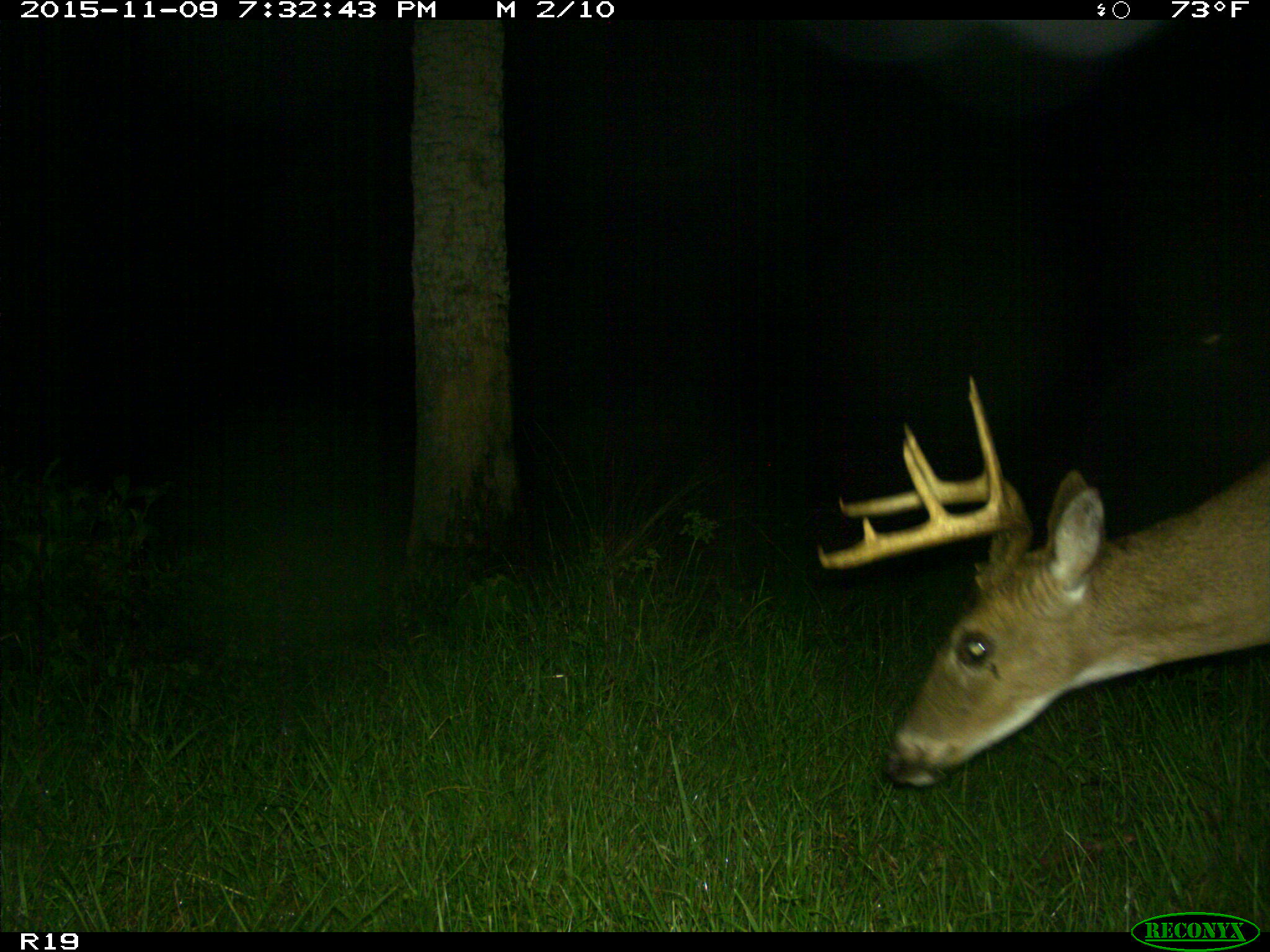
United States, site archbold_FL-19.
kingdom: Animalia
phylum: Chordata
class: Mammalia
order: Artiodactyla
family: Cervidae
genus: Odocoileus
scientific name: Odocoileus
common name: deer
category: unidentified deer